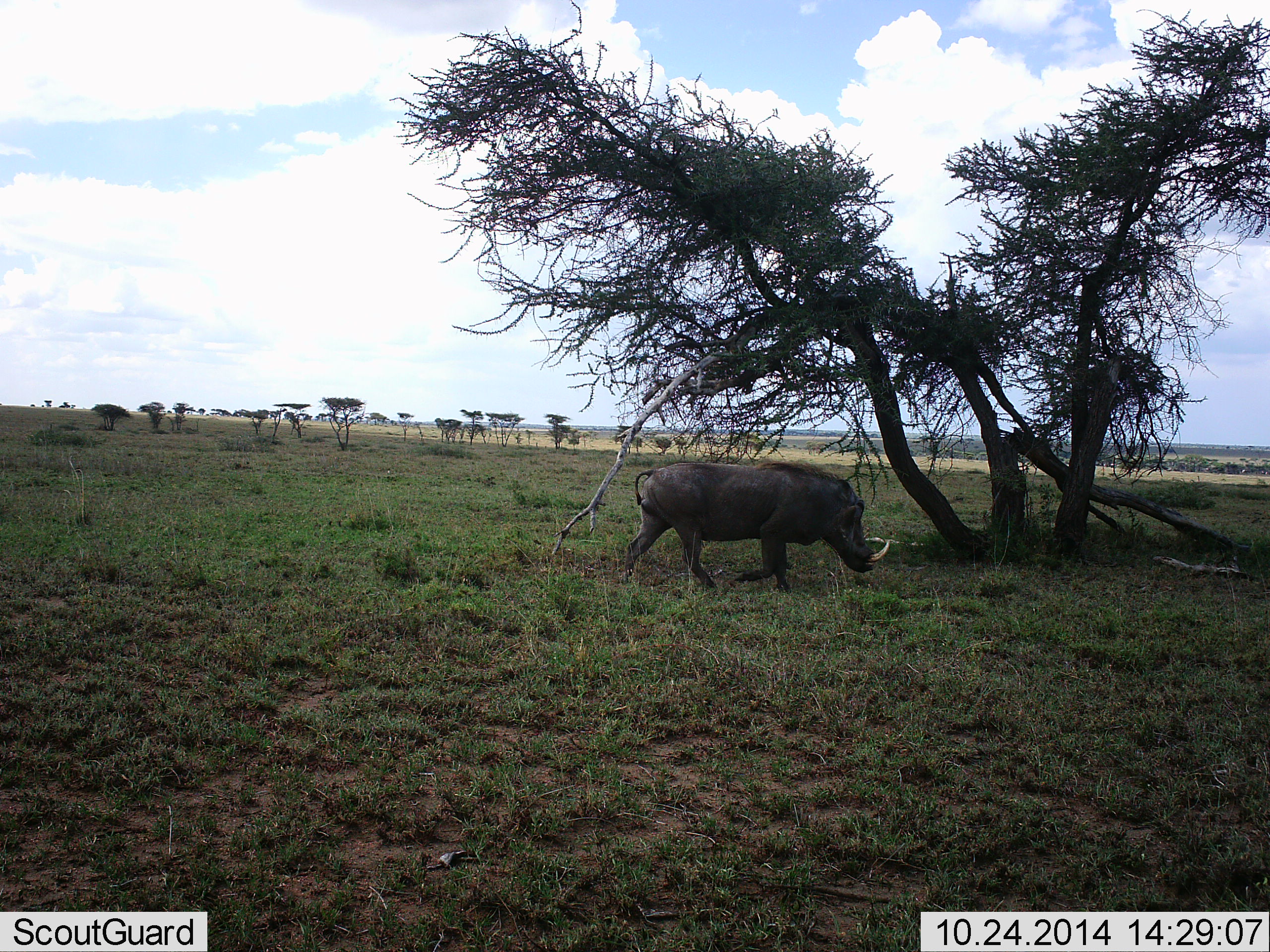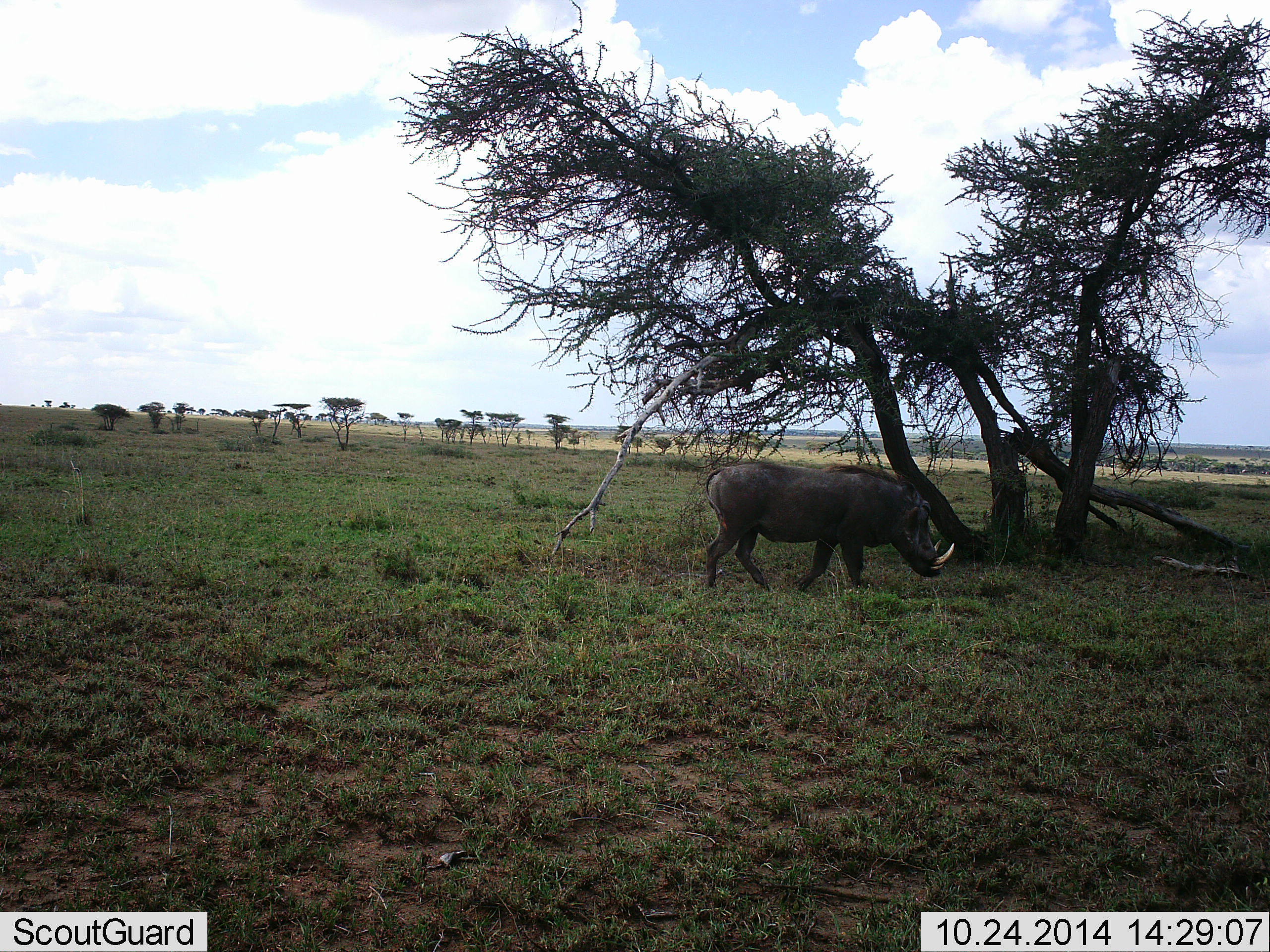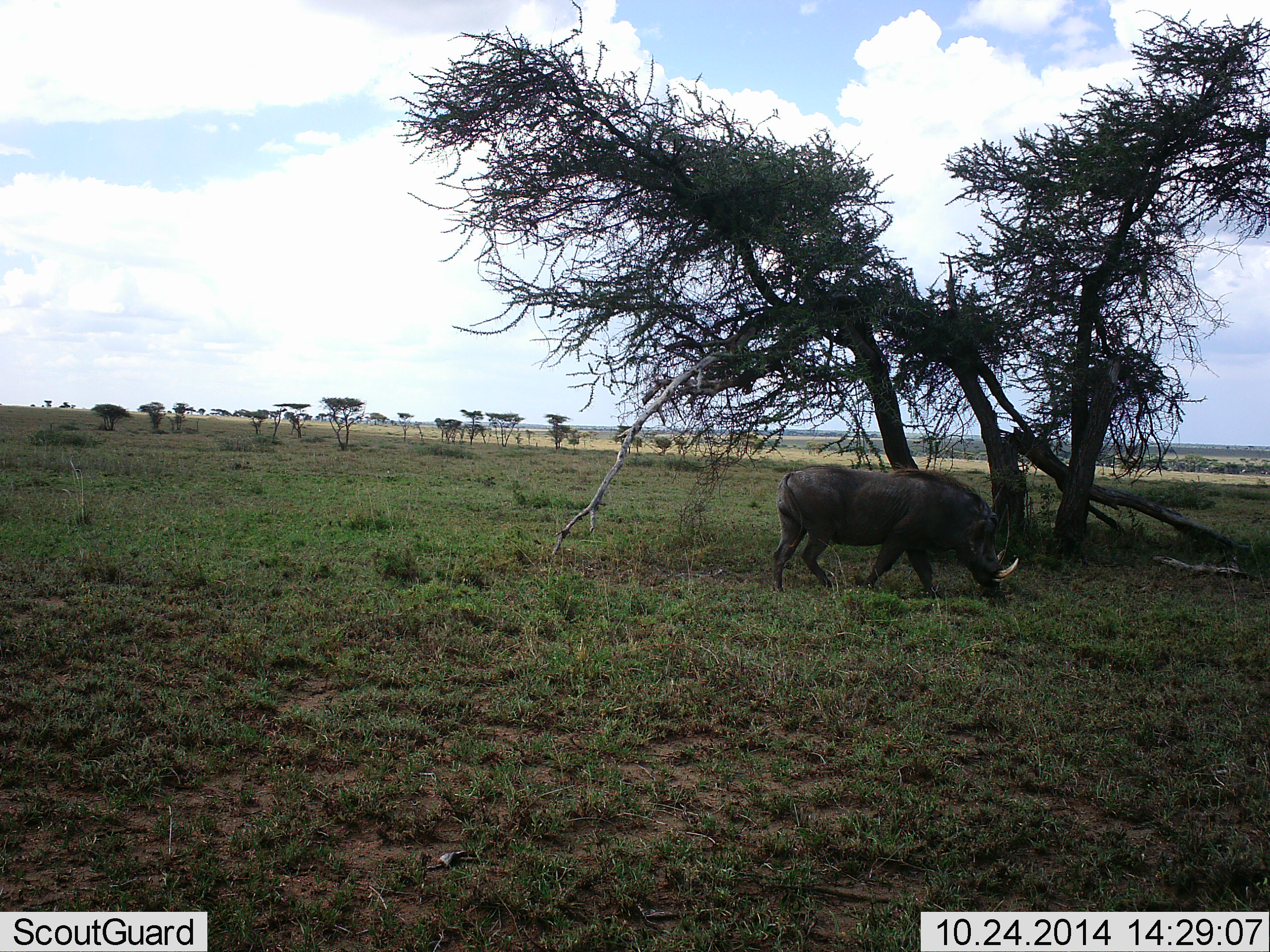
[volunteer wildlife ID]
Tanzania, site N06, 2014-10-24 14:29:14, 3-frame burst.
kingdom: Animalia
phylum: Chordata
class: Mammalia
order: Artiodactyla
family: Suidae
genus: Phacochoerus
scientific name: Phacochoerus africanus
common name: warthog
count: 1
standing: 10%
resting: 0%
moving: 100%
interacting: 0%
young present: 0%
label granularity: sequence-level